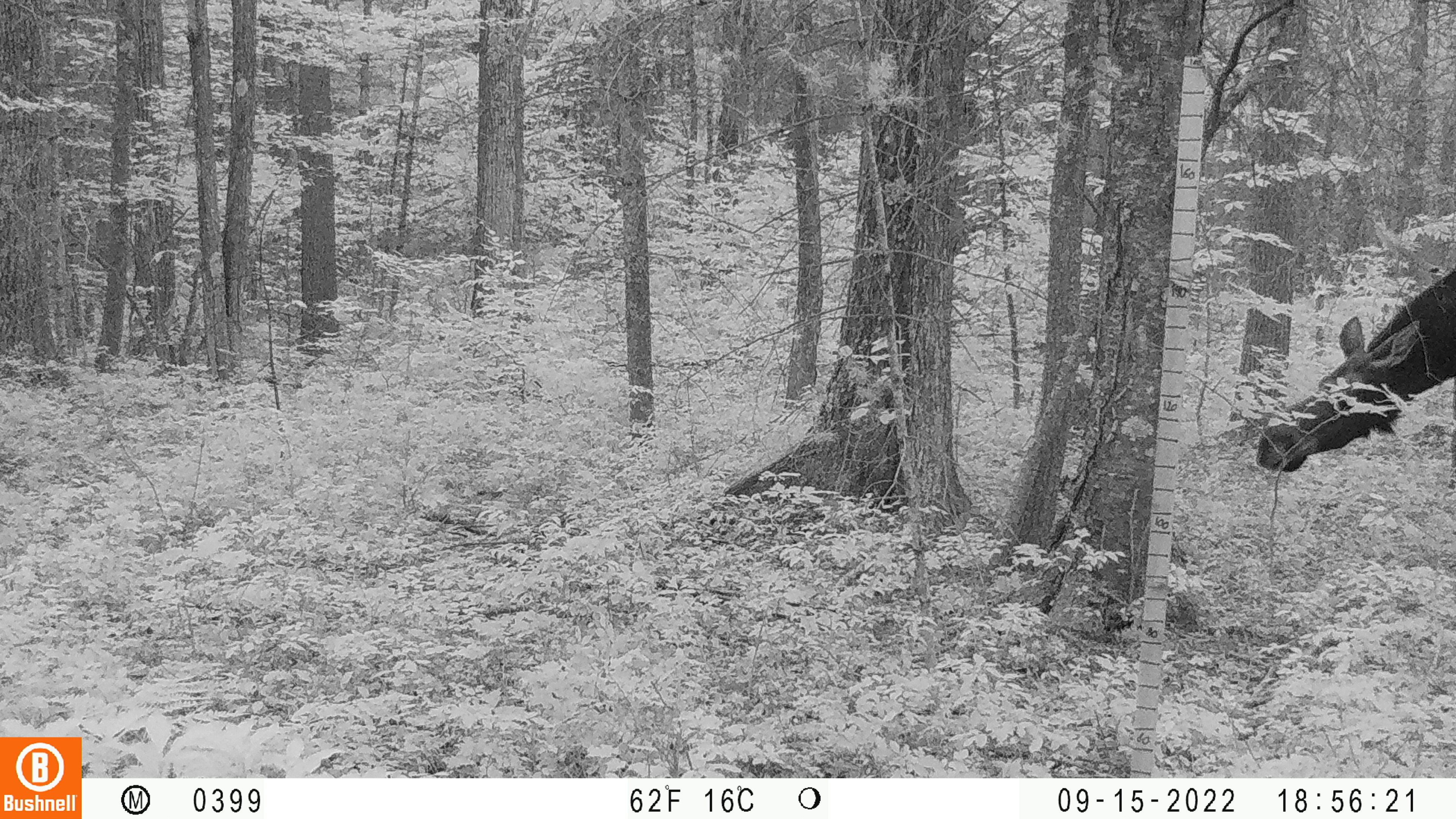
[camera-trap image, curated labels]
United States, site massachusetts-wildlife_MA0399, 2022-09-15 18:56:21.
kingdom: Animalia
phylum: Chordata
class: Mammalia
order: Artiodactyla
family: Cervidae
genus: Alces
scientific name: Alces alces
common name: moose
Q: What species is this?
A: Moose (Alces alces).